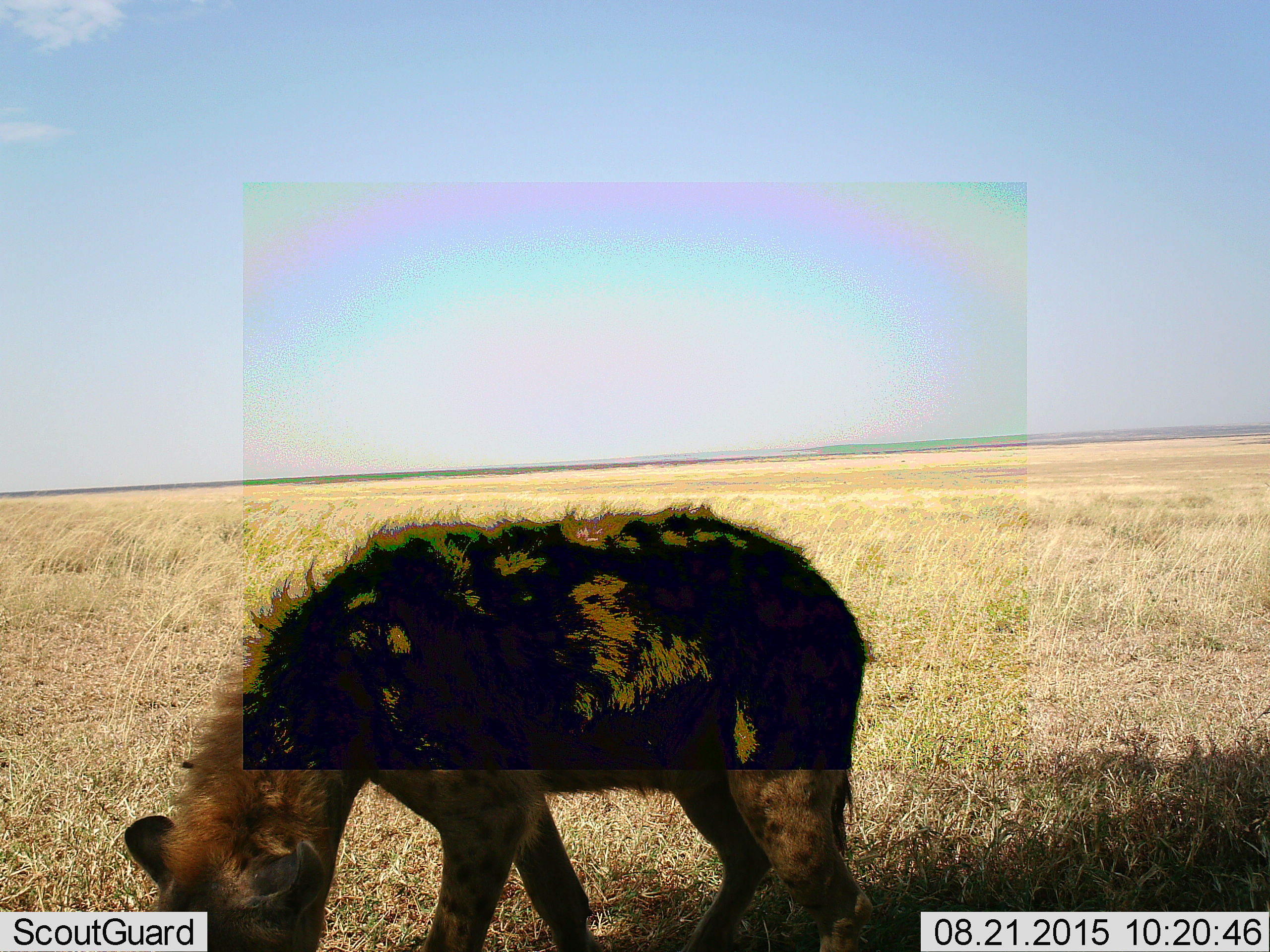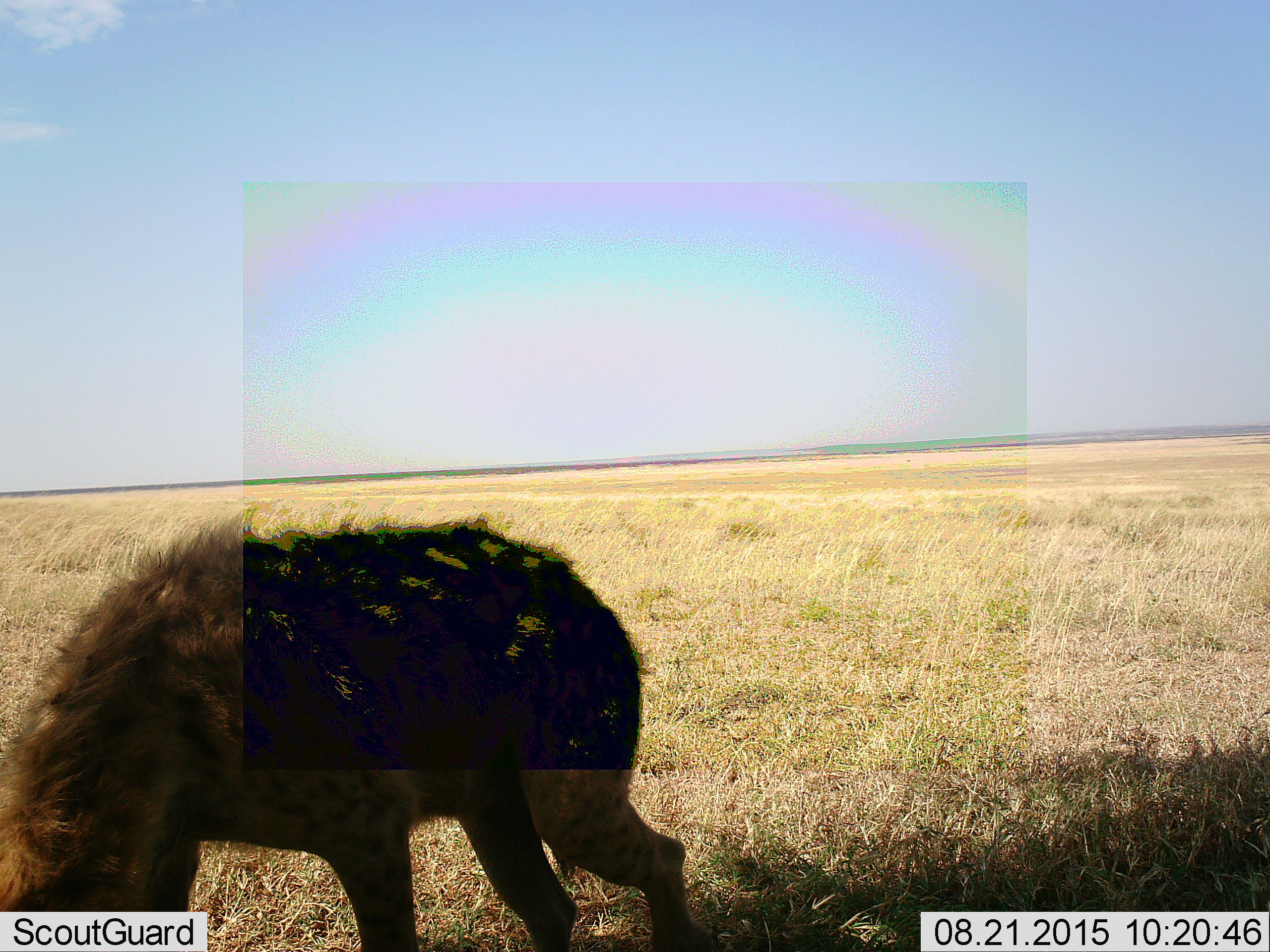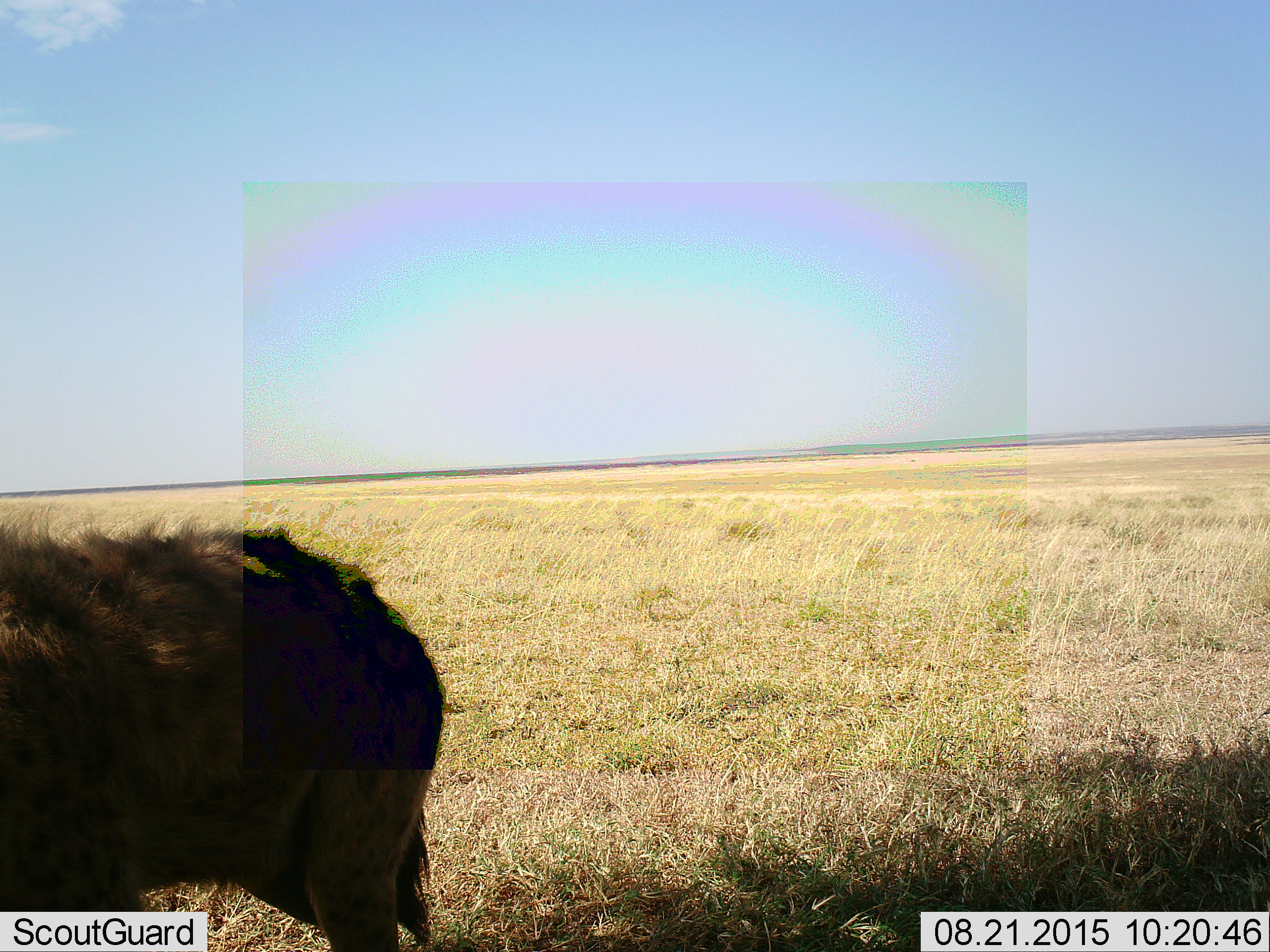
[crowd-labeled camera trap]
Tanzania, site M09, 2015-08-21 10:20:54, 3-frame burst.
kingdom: Animalia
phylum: Chordata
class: Mammalia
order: Carnivora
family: Hyaenidae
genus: Crocuta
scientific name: Crocuta crocuta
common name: spotted hyena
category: hyenaspotted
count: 1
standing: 43%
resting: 0%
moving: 57%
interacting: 0%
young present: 14%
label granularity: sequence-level